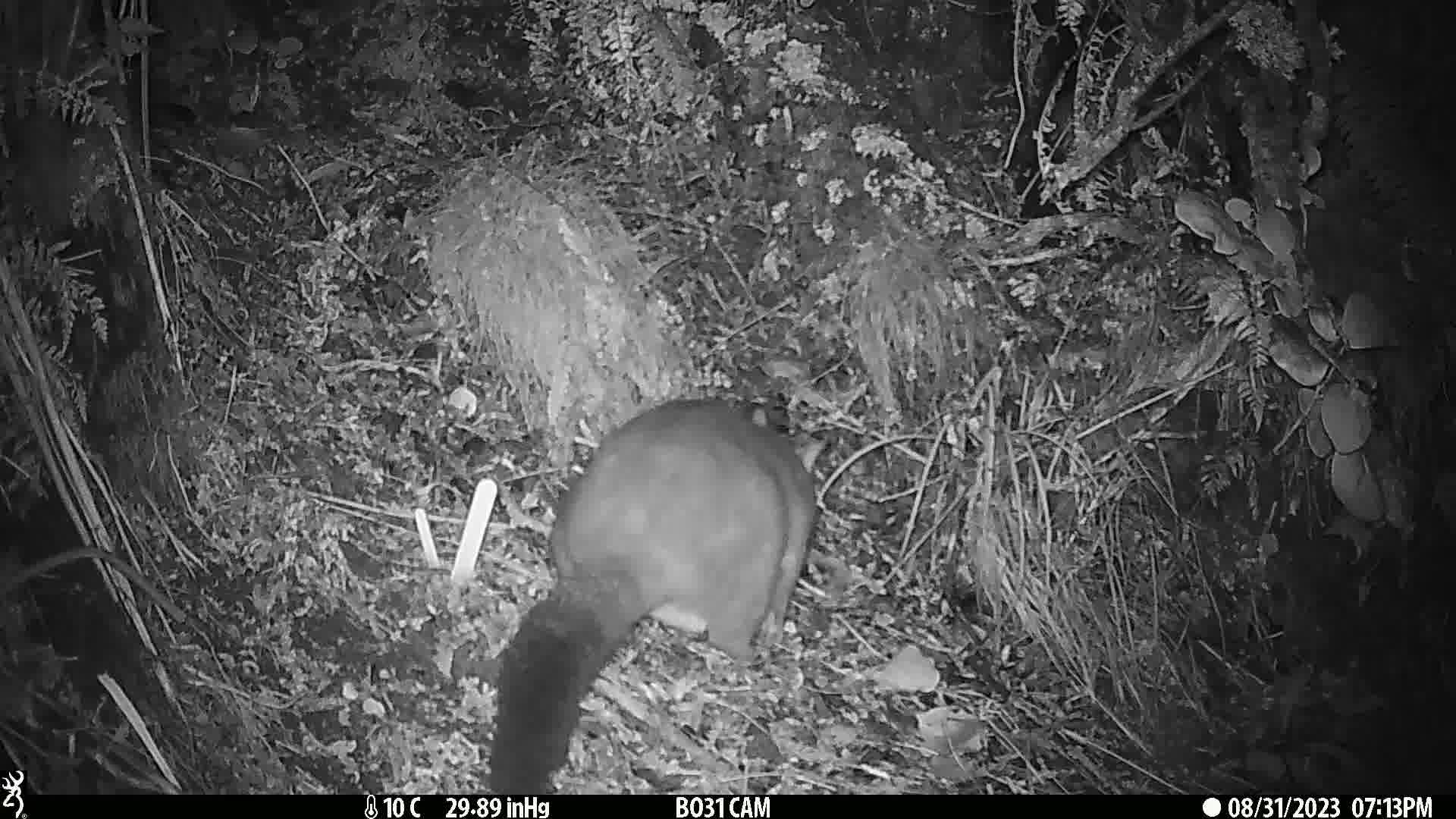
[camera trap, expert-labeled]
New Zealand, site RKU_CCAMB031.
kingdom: Animalia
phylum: Chordata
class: Mammalia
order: Diprotodontia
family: Phalangeridae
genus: Trichosurus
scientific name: Trichosurus vulpecula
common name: common brushtail possum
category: possum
Possum (common brushtail possum) (Trichosurus vulpecula).